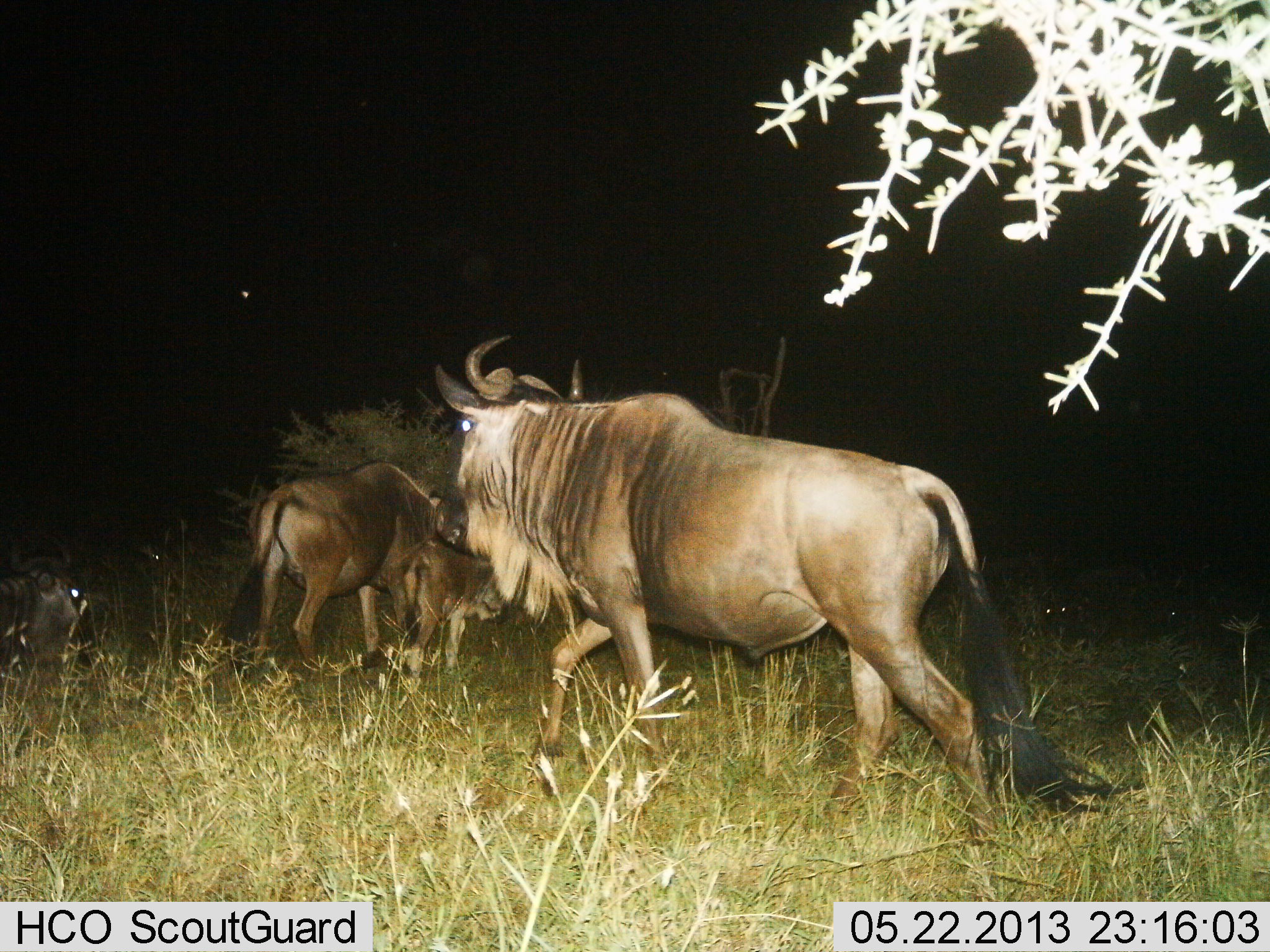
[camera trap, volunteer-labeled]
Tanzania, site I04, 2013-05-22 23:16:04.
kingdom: Animalia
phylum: Chordata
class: Mammalia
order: Artiodactyla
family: Bovidae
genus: Connochaetes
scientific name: Connochaetes taurinus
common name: blue wildebeest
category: wildebeest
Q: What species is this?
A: Wildebeest (blue wildebeest) (Connochaetes taurinus).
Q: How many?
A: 4.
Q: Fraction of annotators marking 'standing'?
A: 48%.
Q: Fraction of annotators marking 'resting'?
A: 52%.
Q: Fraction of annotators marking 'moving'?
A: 76%.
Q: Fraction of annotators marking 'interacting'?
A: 12%.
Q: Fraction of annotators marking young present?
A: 24%.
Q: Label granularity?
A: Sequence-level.